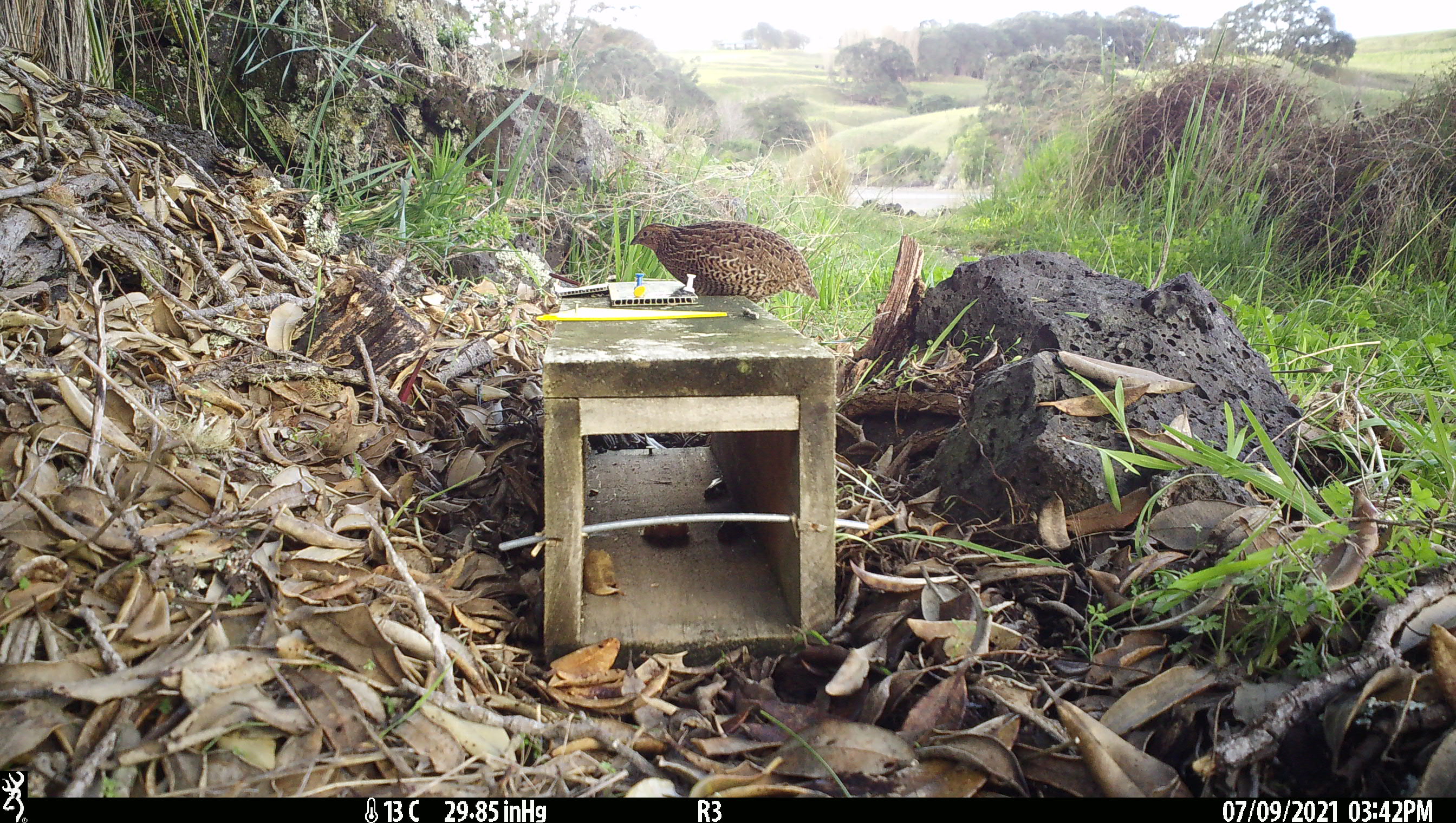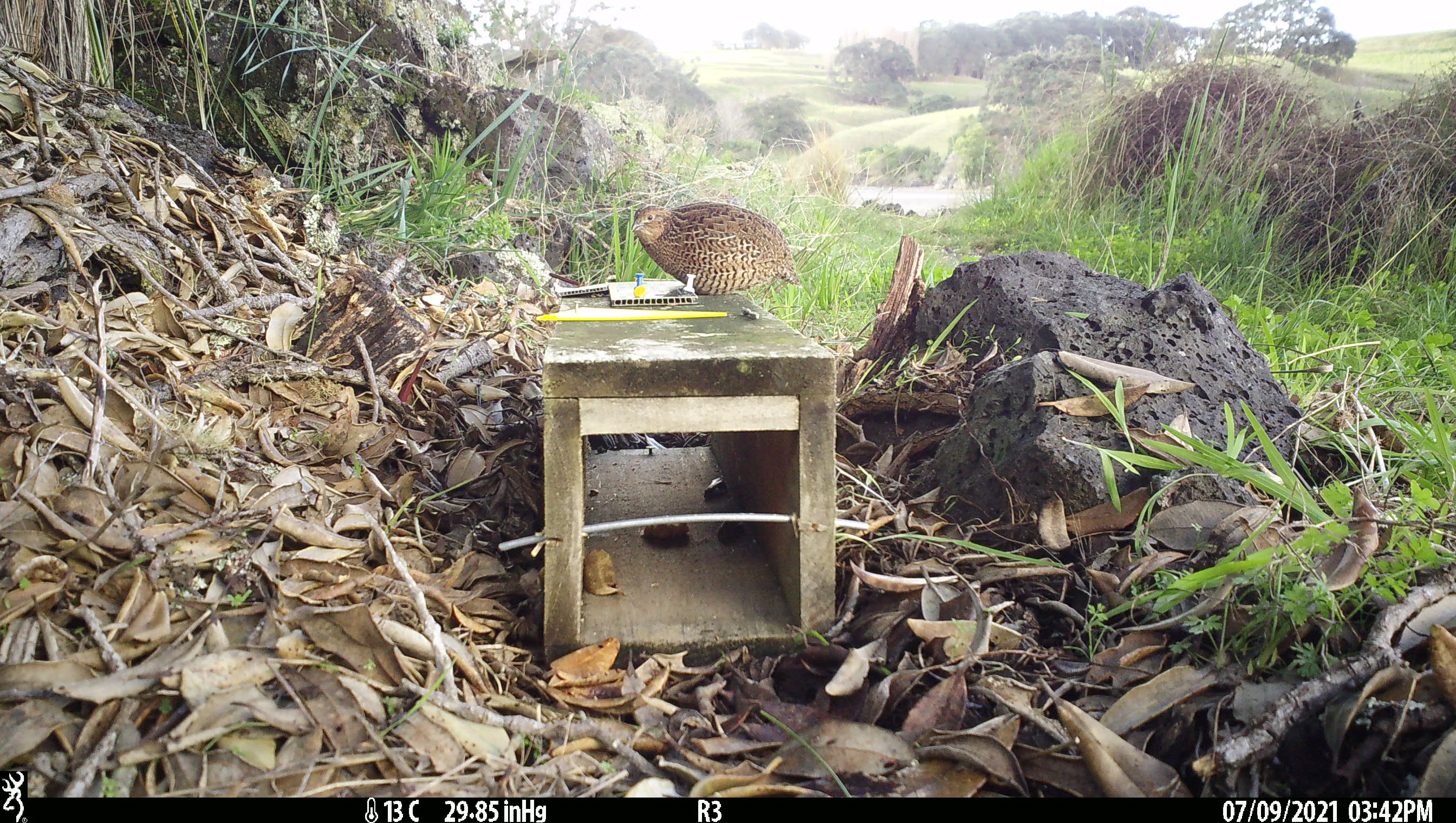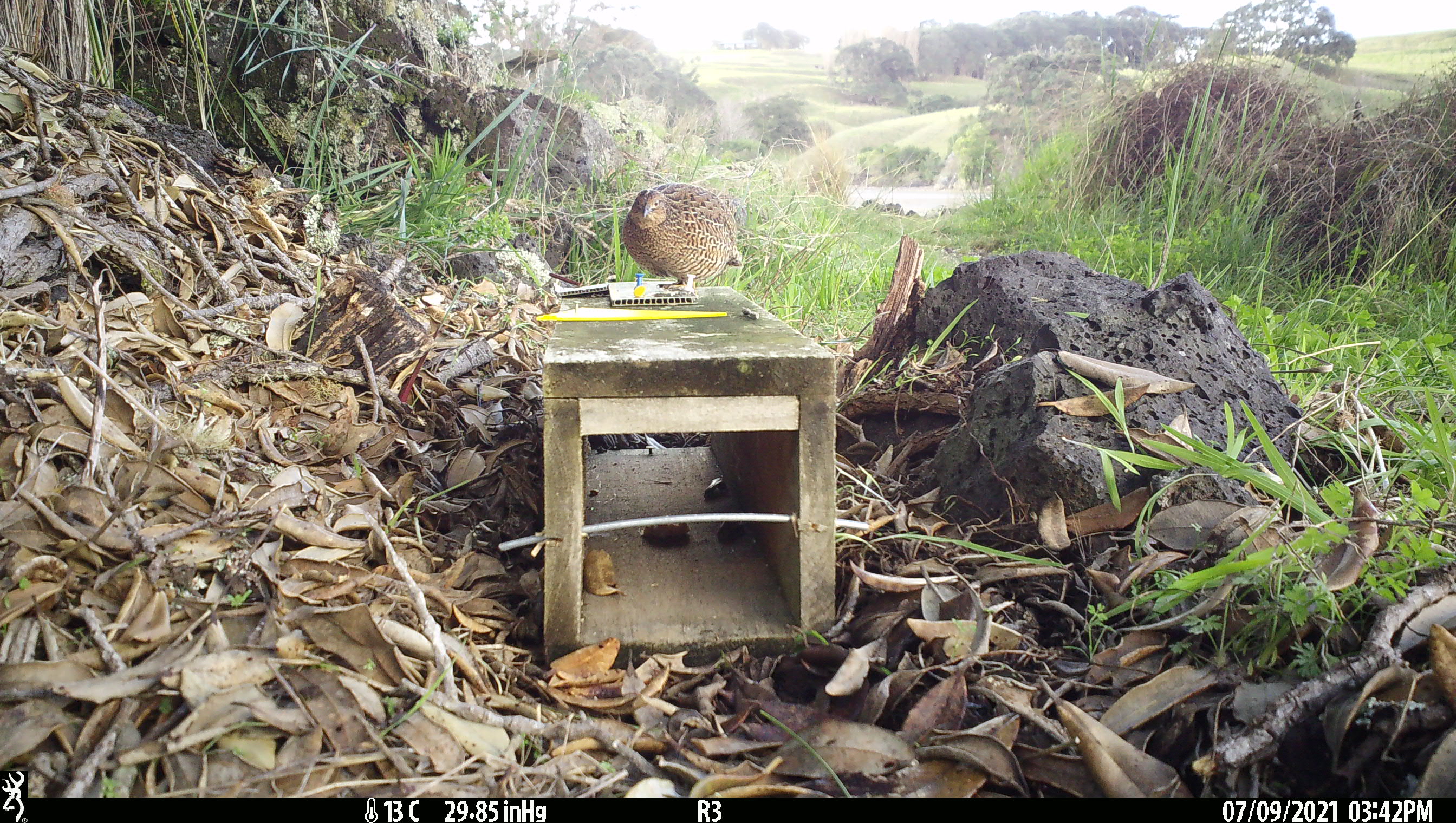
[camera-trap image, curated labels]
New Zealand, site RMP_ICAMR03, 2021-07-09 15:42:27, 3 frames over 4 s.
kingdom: Animalia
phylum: Chordata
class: Aves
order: Galliformes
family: Phasianidae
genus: Synoicus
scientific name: Synoicus ypsilophorus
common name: brown quail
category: quail brown